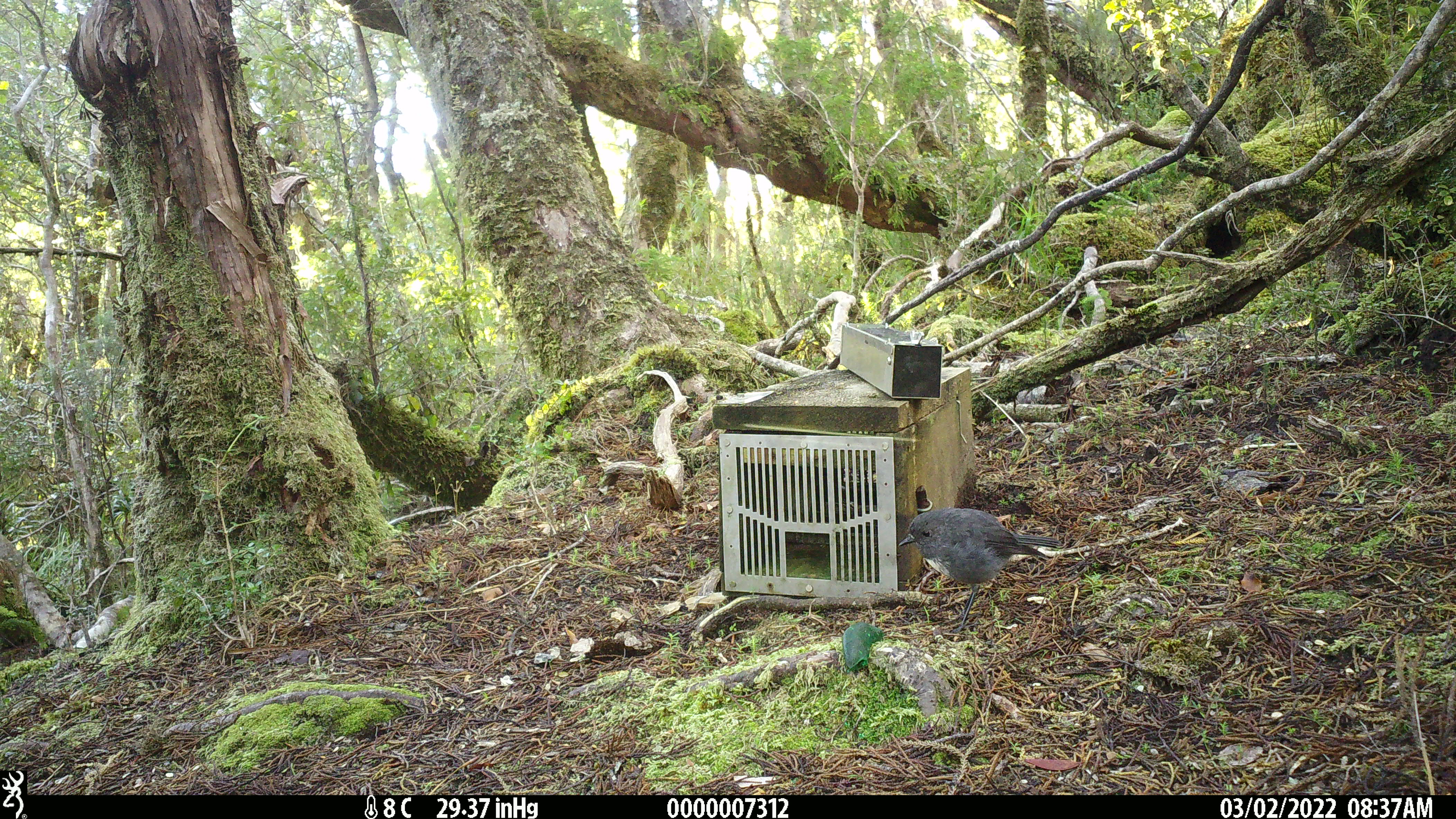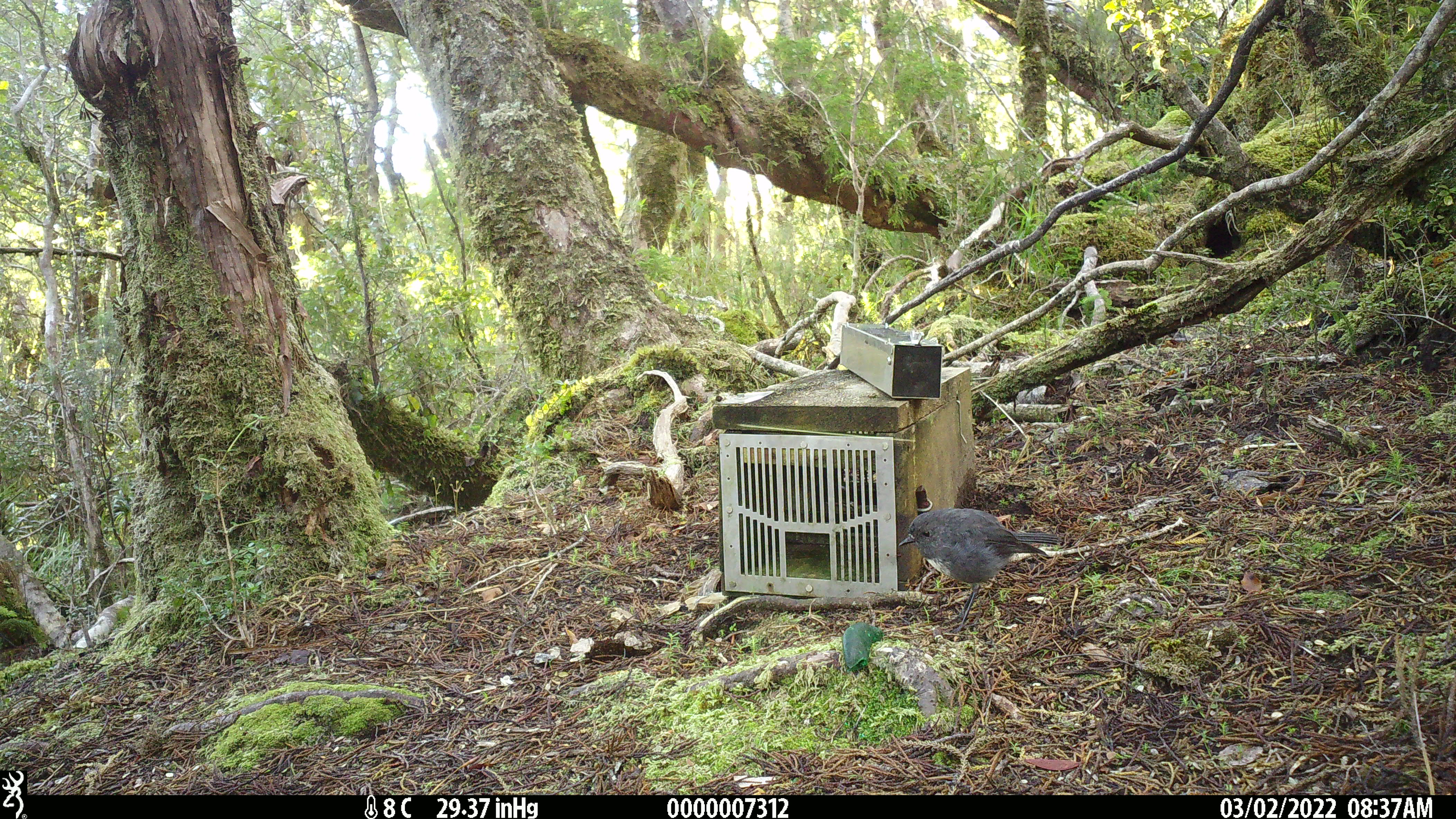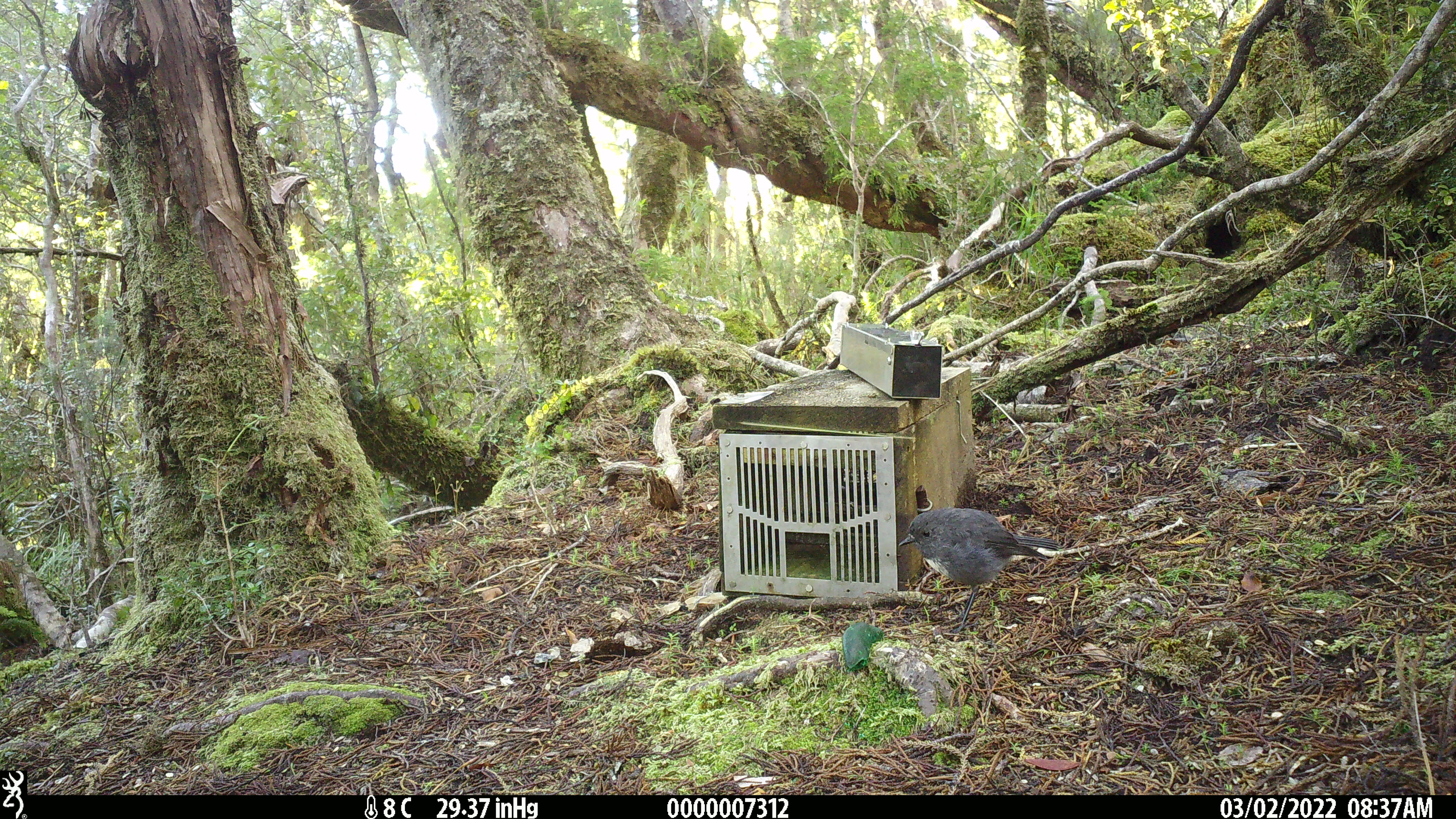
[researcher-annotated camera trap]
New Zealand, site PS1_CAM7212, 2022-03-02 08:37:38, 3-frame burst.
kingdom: Animalia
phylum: Chordata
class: Aves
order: Passeriformes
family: Petroicidae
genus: Petroica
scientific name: Petroica australis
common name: new zealand robin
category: robin